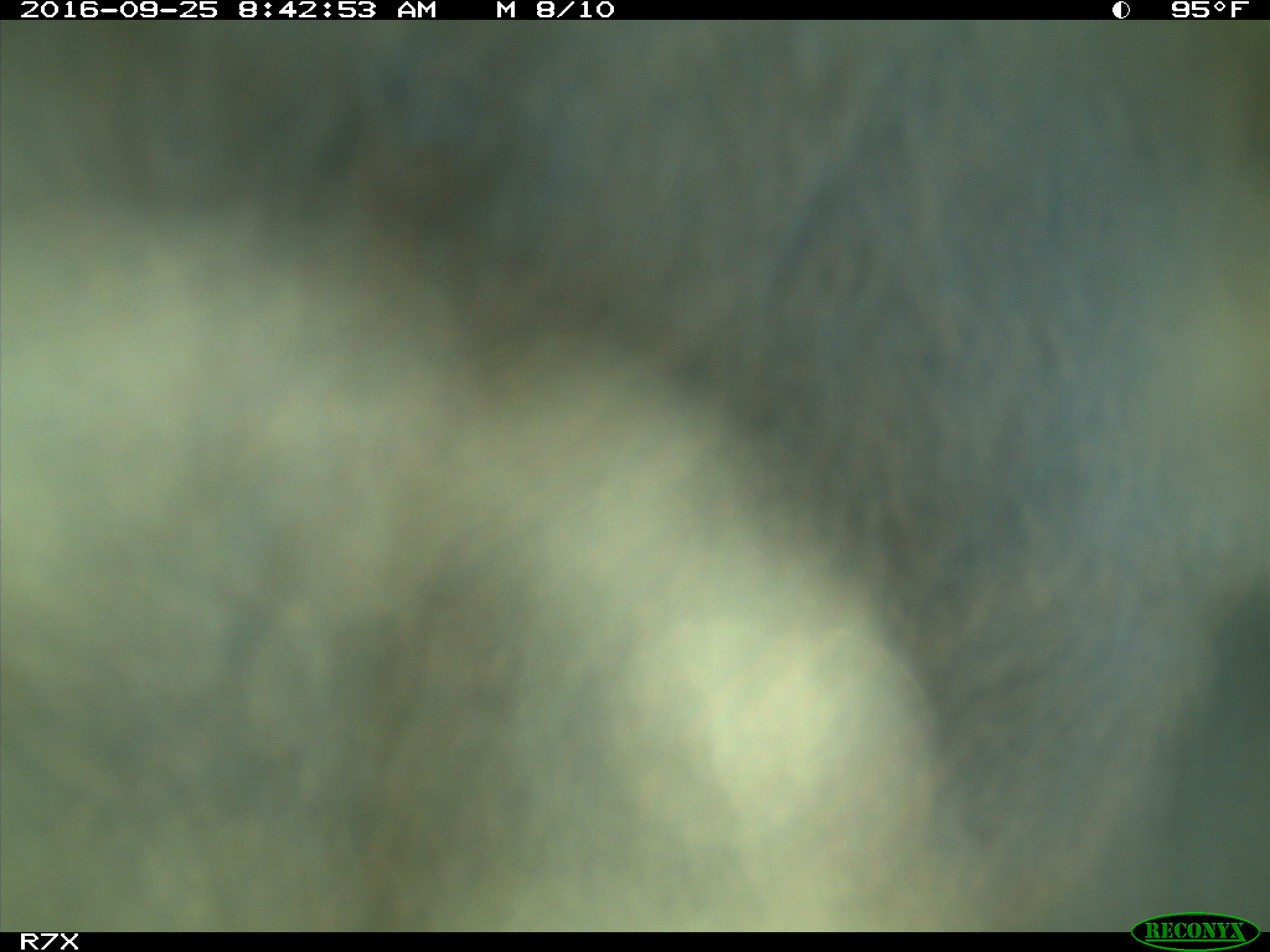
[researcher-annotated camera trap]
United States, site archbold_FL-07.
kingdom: Animalia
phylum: Chordata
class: Mammalia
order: Artiodactyla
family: Bovidae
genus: Bos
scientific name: Bos taurus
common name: domestic cow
Bos taurus (domestic cow).